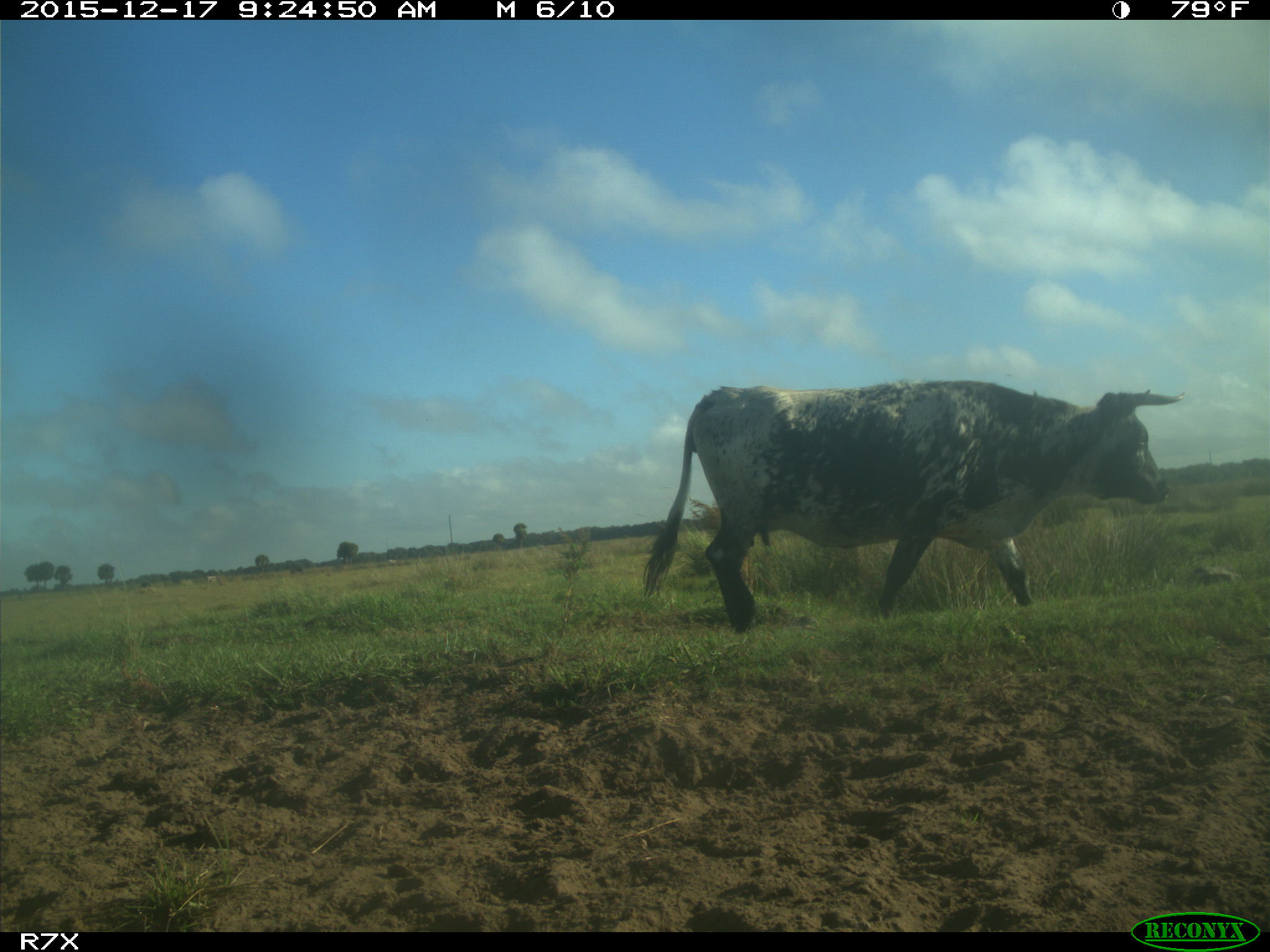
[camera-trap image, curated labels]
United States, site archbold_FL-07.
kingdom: Animalia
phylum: Chordata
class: Mammalia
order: Artiodactyla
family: Bovidae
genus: Bos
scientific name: Bos taurus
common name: domestic cow